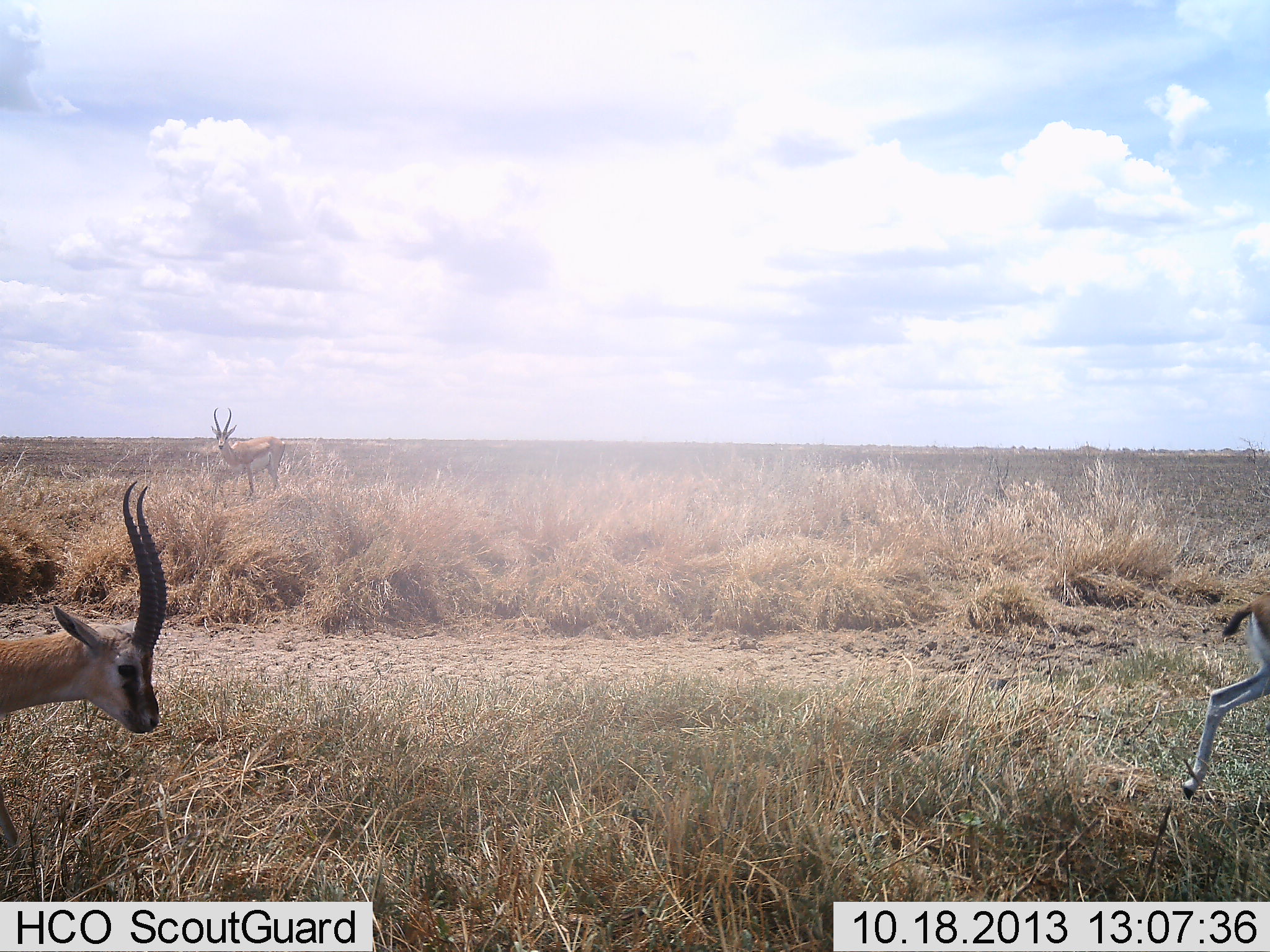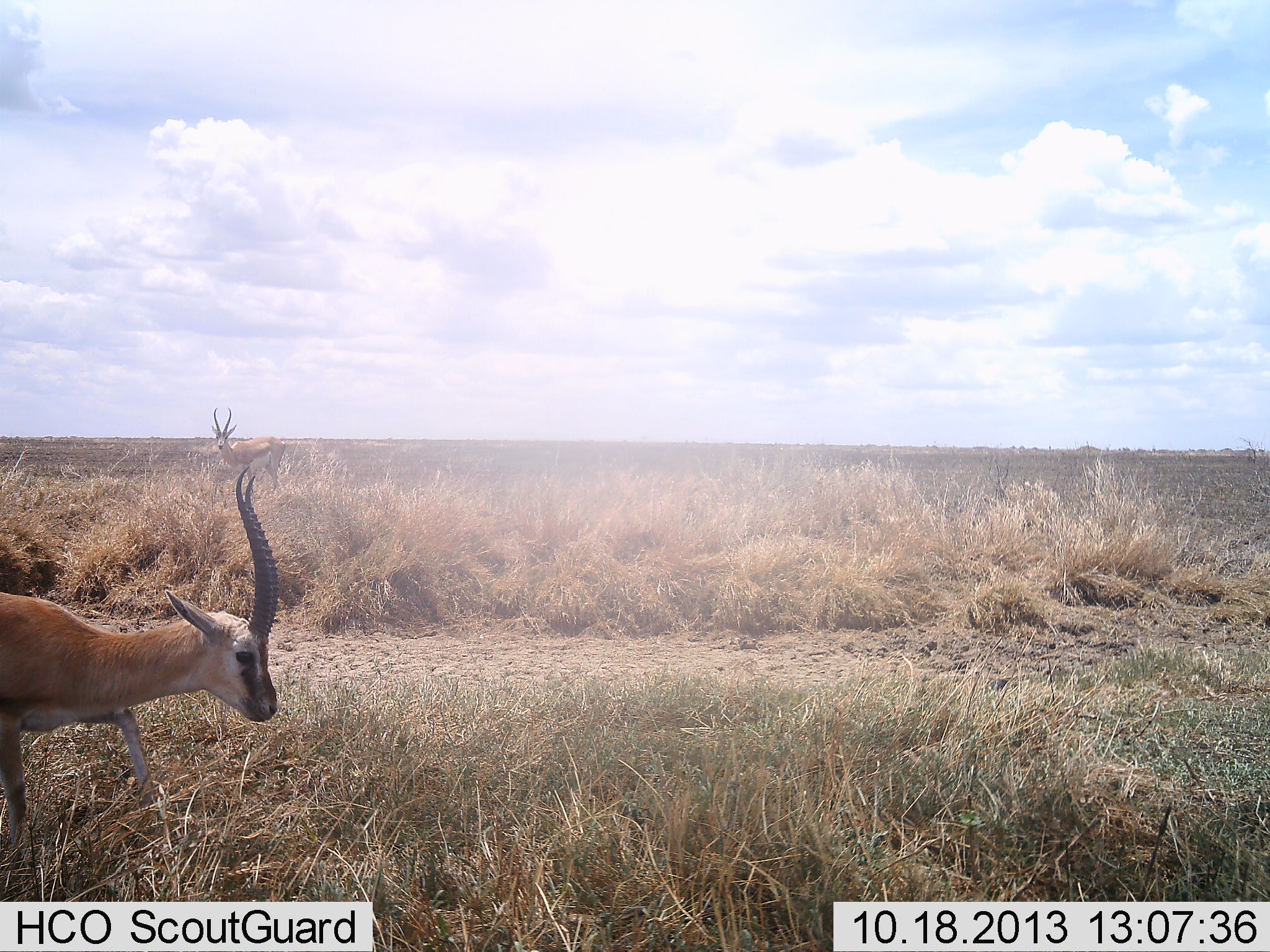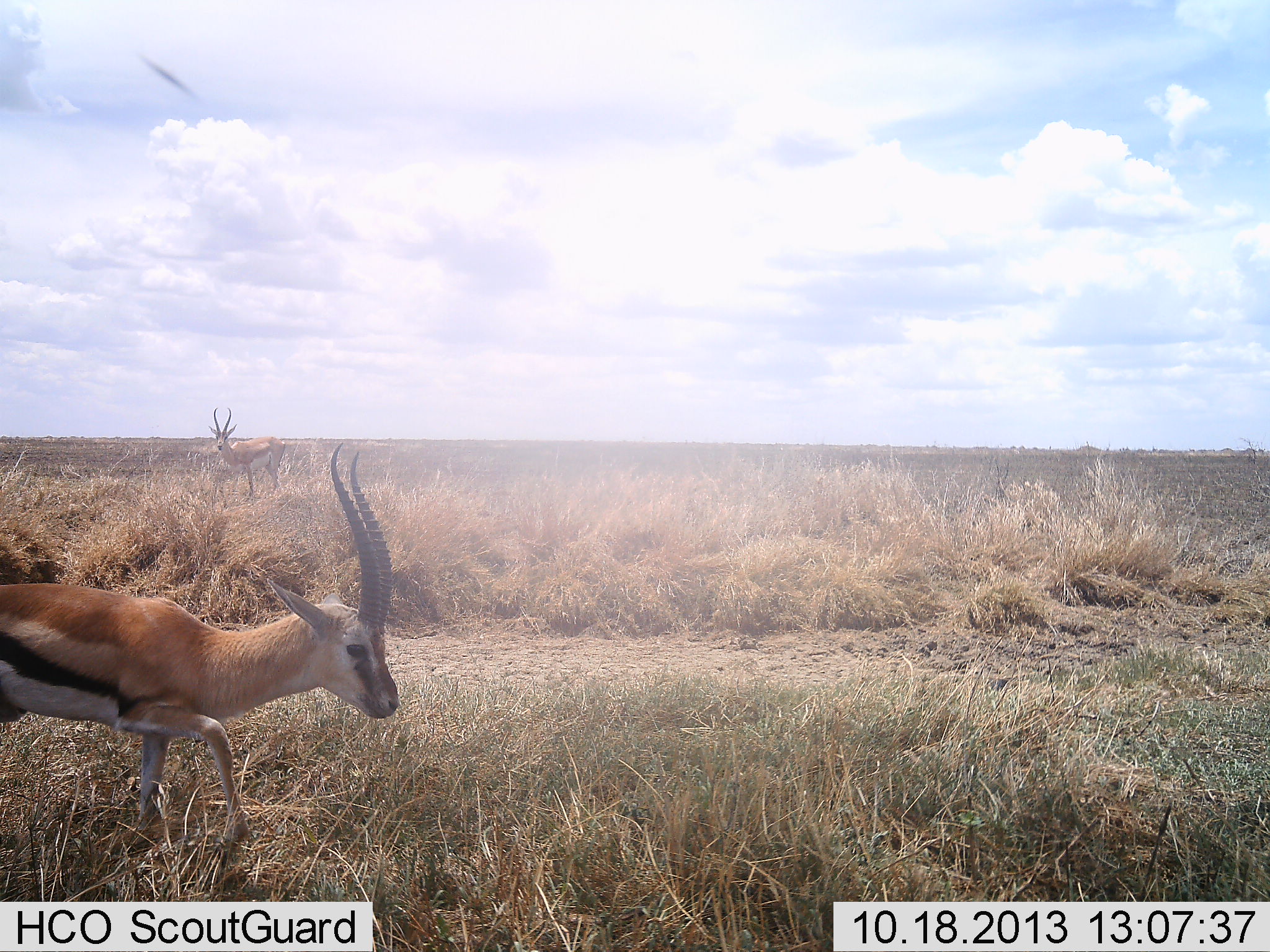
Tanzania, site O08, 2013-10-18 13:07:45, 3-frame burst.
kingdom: Animalia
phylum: Chordata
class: Mammalia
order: Artiodactyla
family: Bovidae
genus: Eudorcas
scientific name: Eudorcas thomsonii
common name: thomson's gazelle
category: gazellethomsons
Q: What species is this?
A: Gazellethomsons (thomson's gazelle) (Eudorcas thomsonii).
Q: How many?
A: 2.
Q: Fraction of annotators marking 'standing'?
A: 64%.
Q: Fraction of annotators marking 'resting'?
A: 0%.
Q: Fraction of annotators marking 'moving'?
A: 82%.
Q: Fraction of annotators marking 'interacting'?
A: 0%.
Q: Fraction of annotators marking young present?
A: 9%.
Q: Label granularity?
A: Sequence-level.